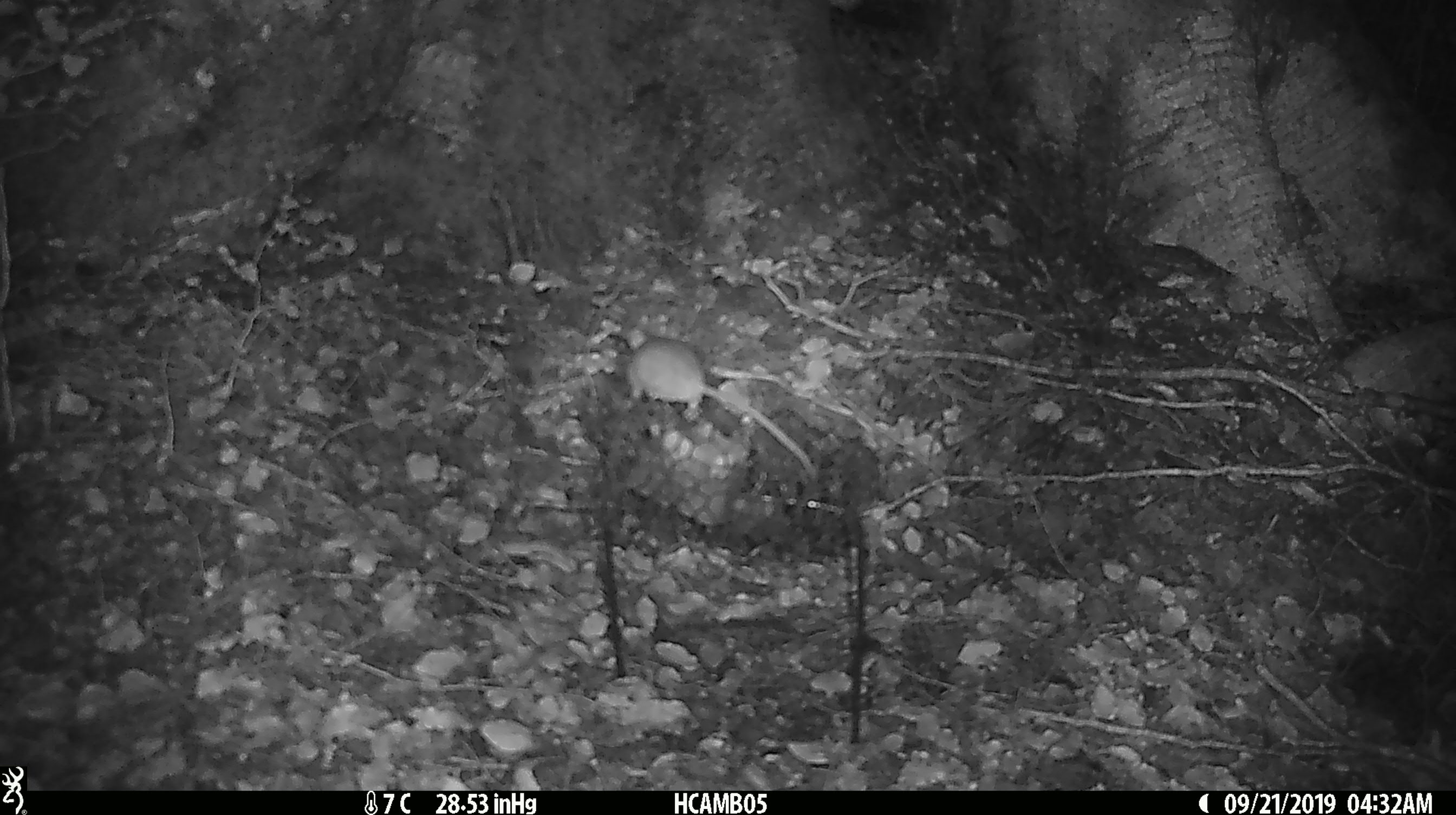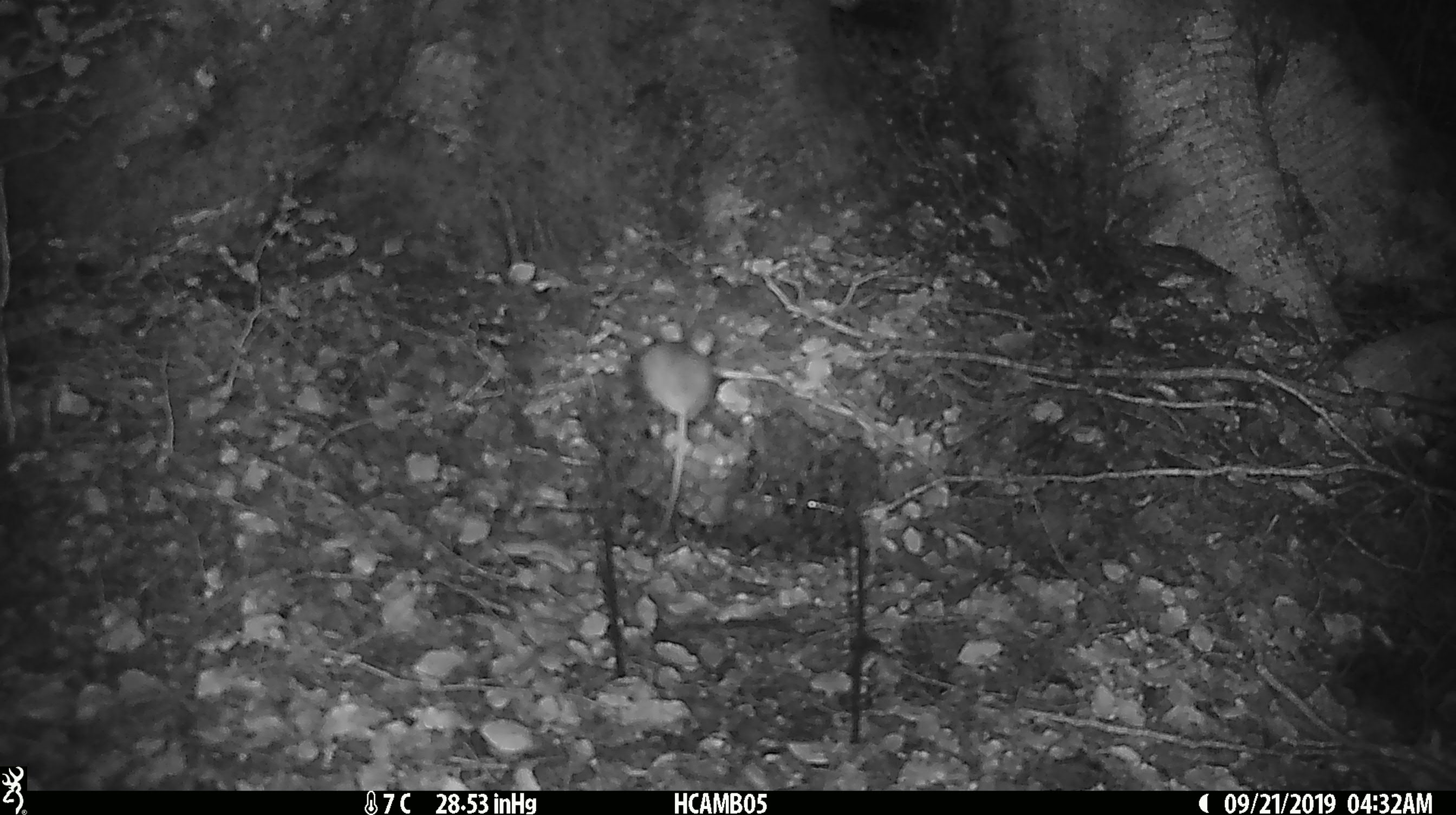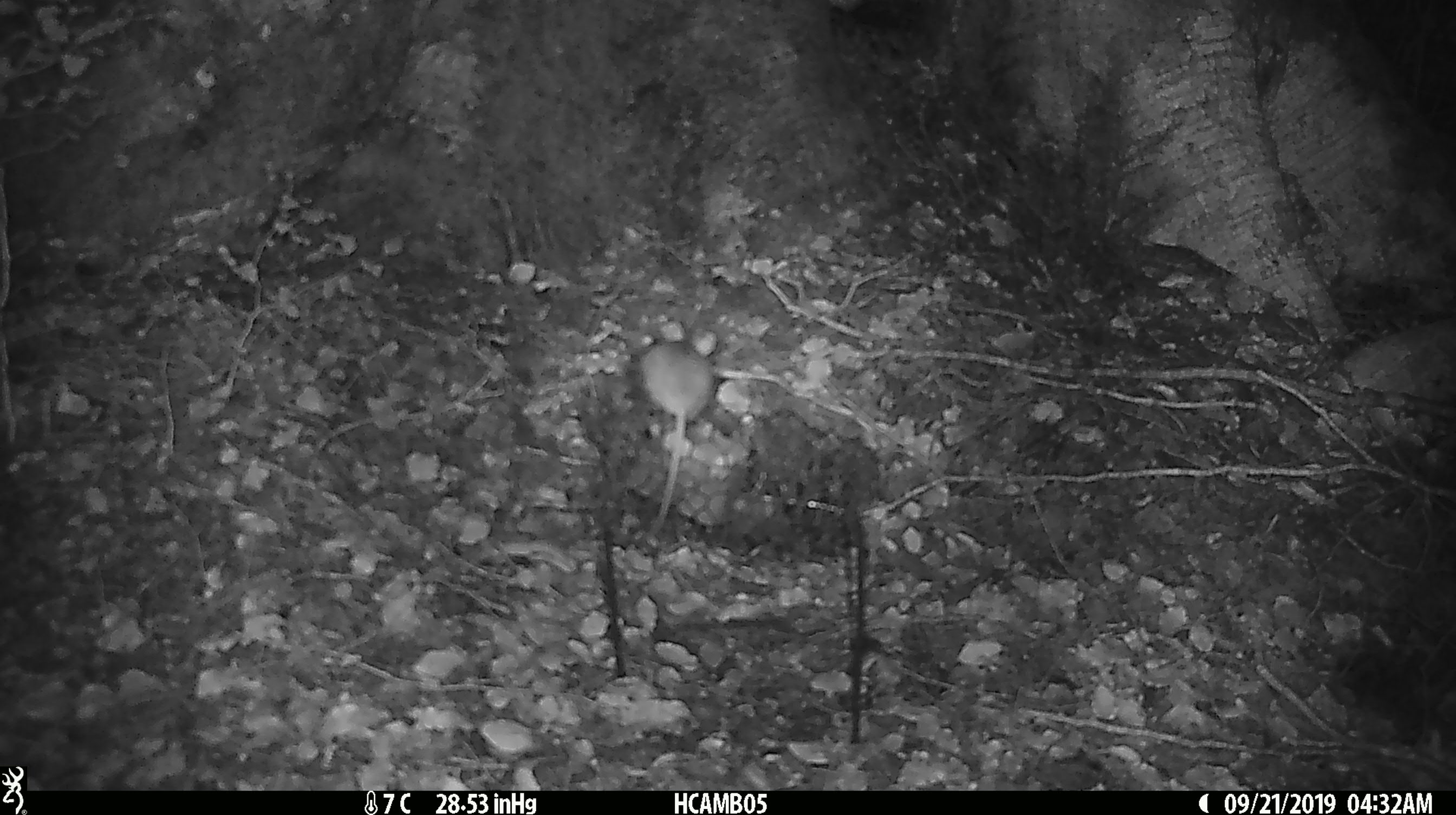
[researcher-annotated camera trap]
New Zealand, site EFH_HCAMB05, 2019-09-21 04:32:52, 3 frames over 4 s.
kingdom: Animalia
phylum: Chordata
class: Mammalia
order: Rodentia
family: Muridae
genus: Mus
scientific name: Mus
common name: mouse